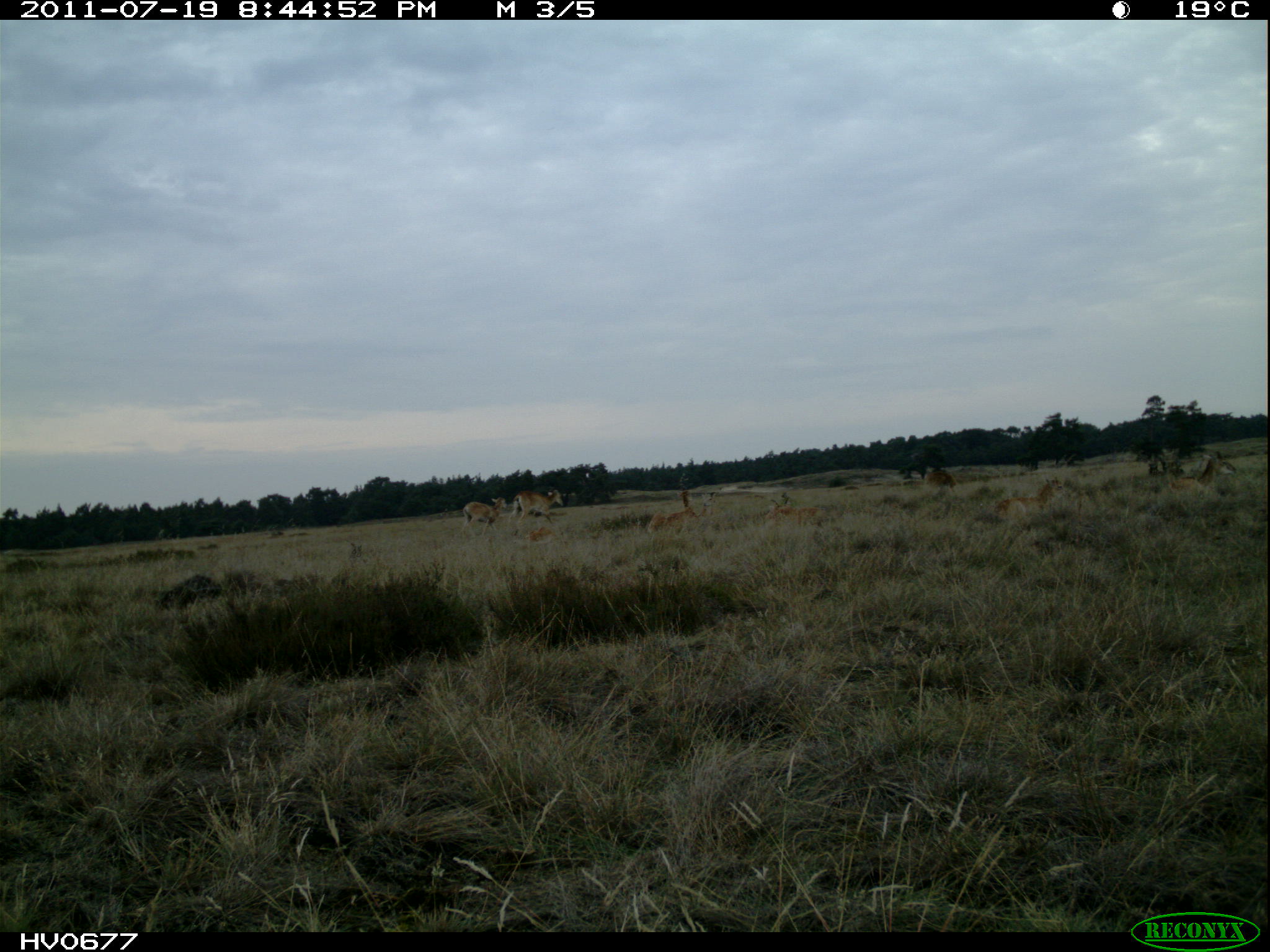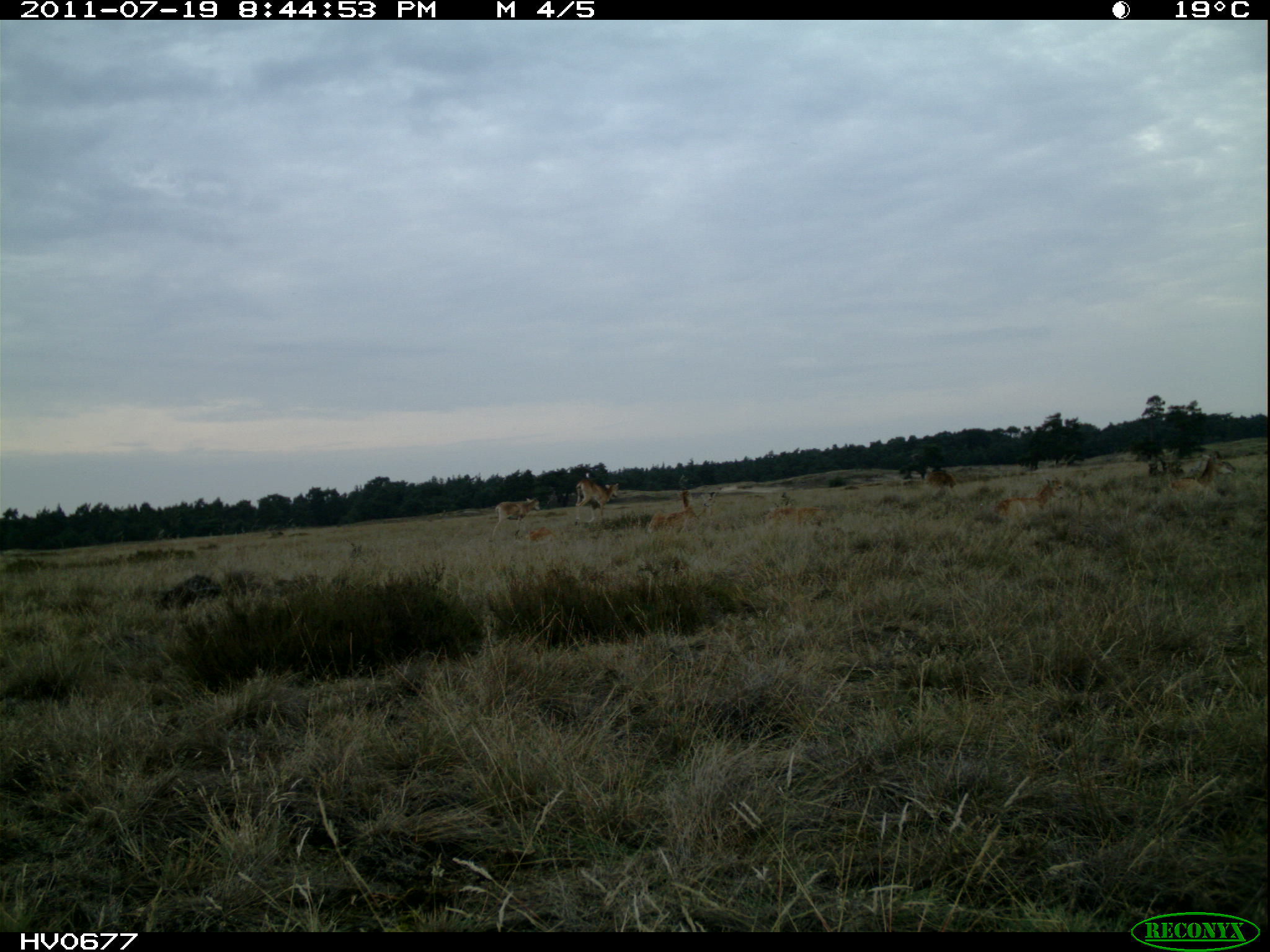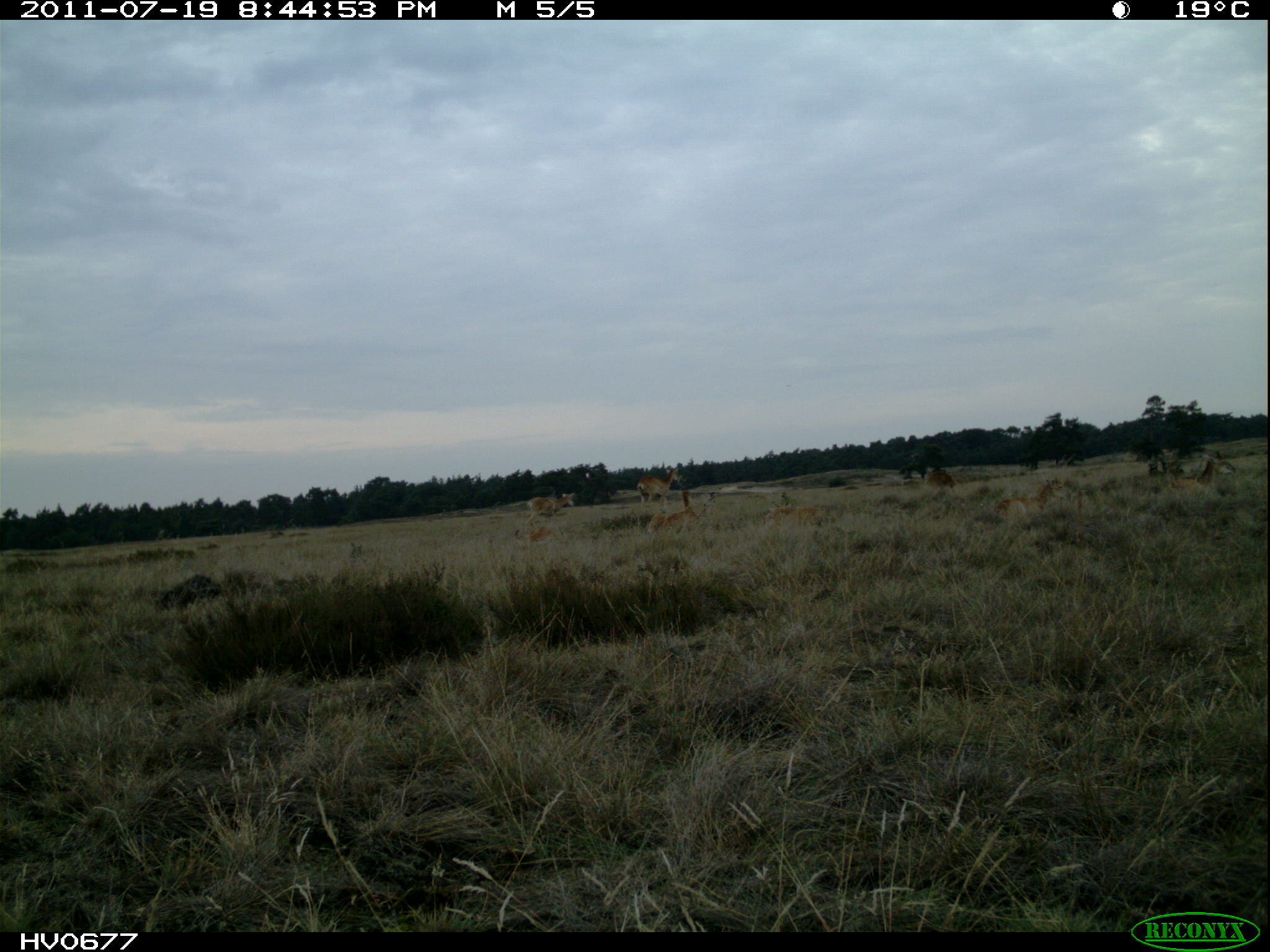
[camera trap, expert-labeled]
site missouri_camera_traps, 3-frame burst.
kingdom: Animalia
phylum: Chordata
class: Mammalia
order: Artiodactyla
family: Bovidae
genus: Ovis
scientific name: Ovis ammon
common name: mouflon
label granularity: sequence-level